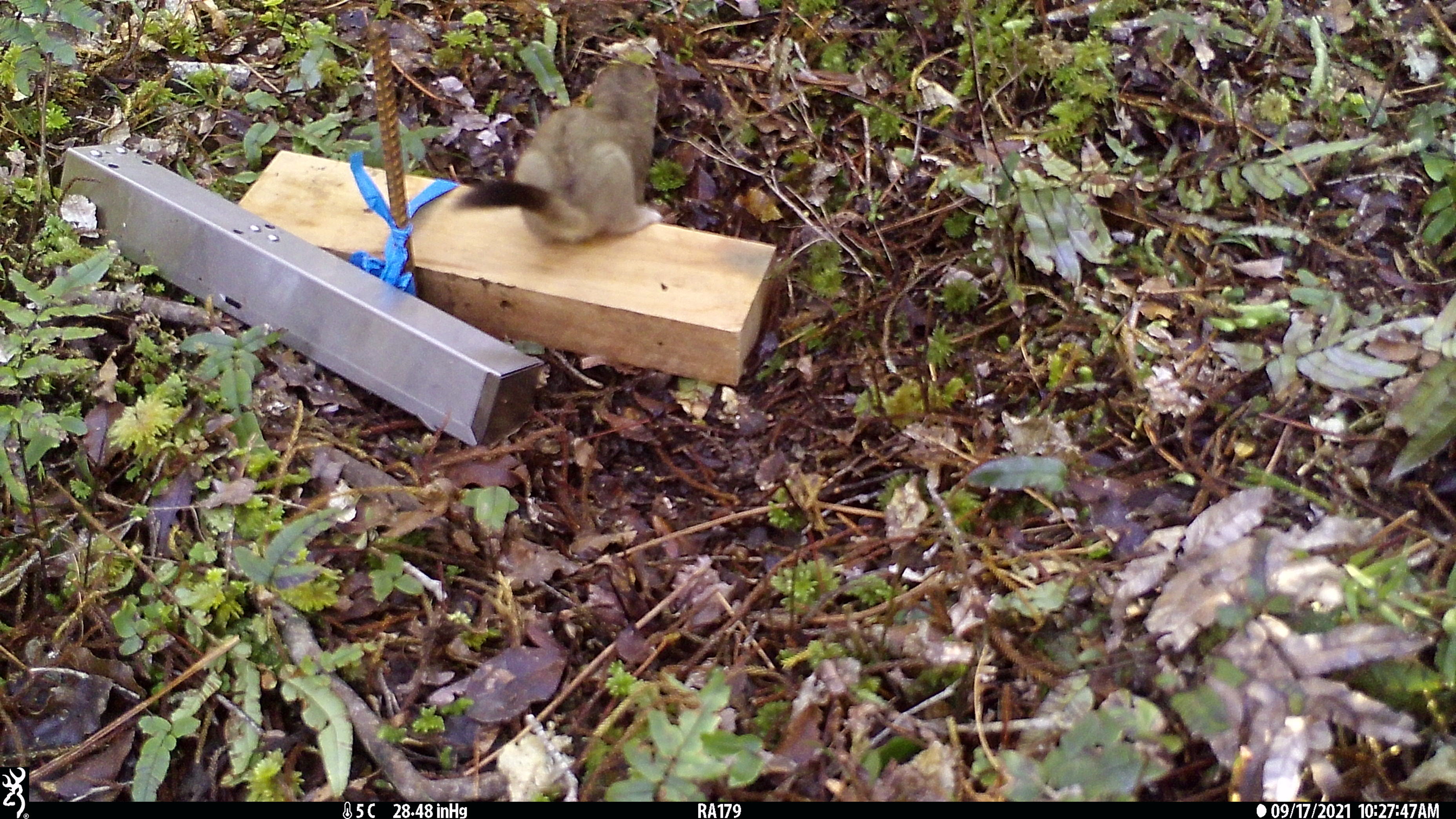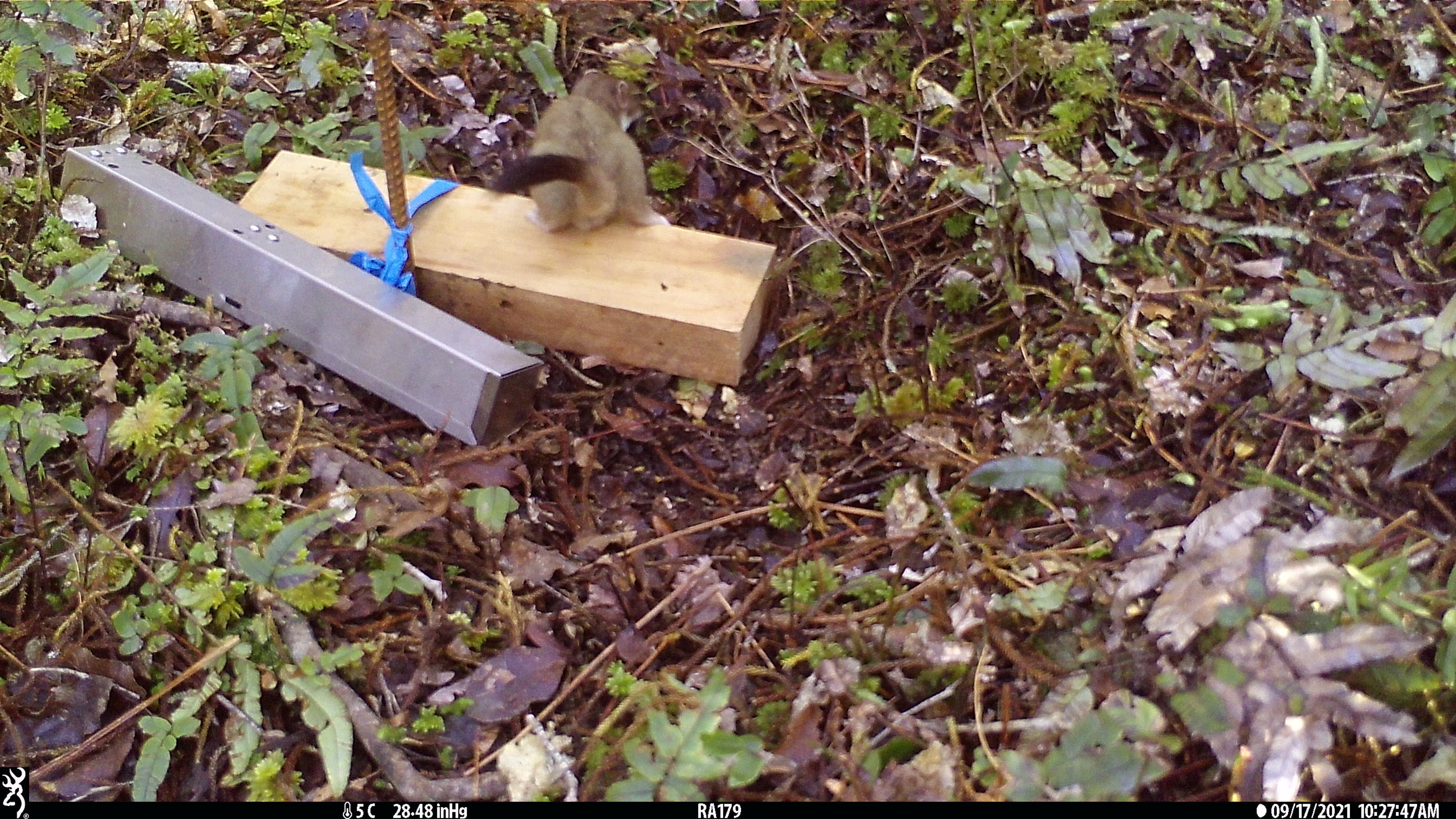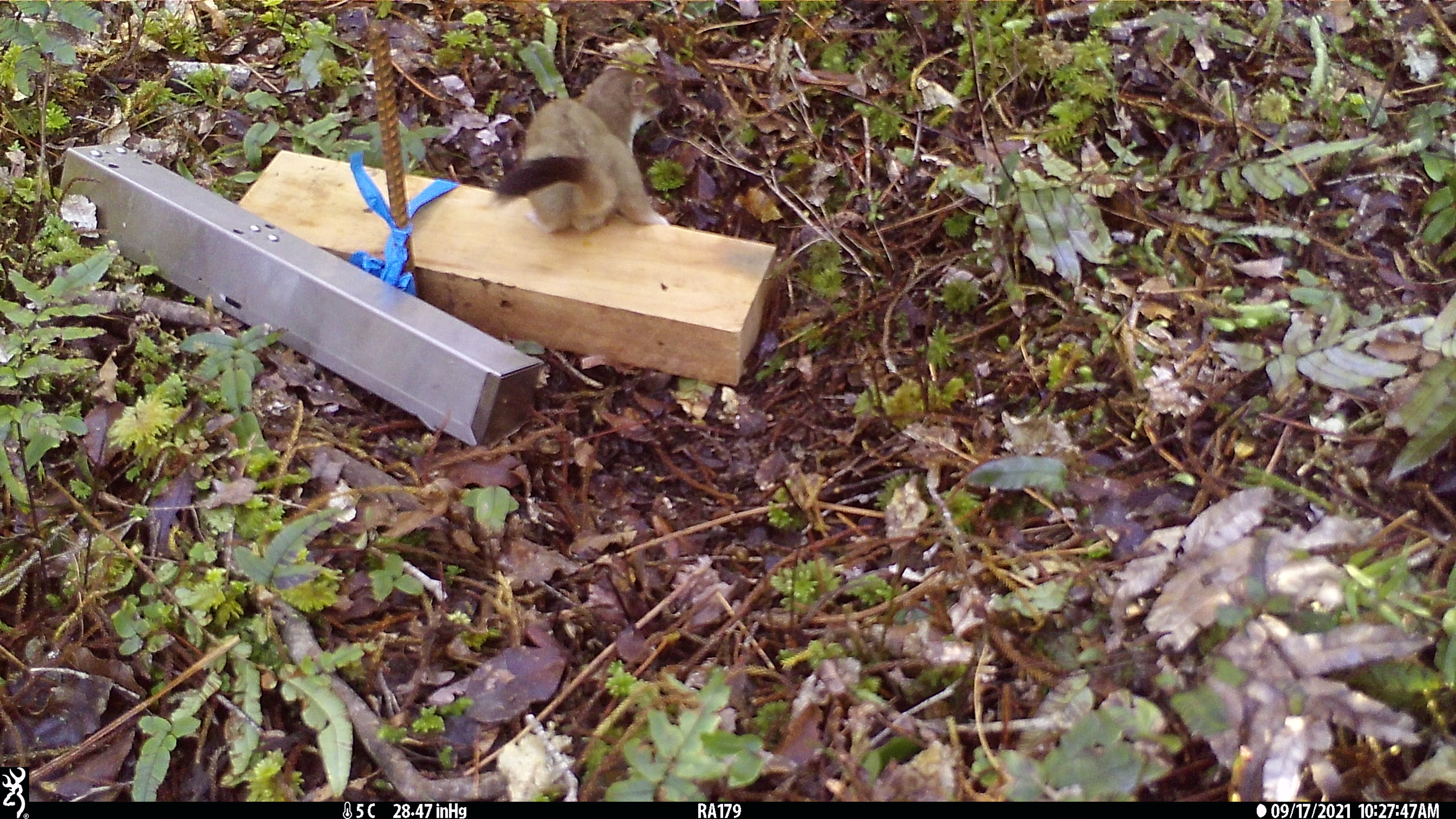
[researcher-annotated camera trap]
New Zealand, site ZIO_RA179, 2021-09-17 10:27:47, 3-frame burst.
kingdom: Animalia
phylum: Chordata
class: Mammalia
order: Carnivora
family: Mustelidae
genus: Mustela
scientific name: Mustela erminea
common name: stoat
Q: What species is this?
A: Stoat (Mustela erminea).